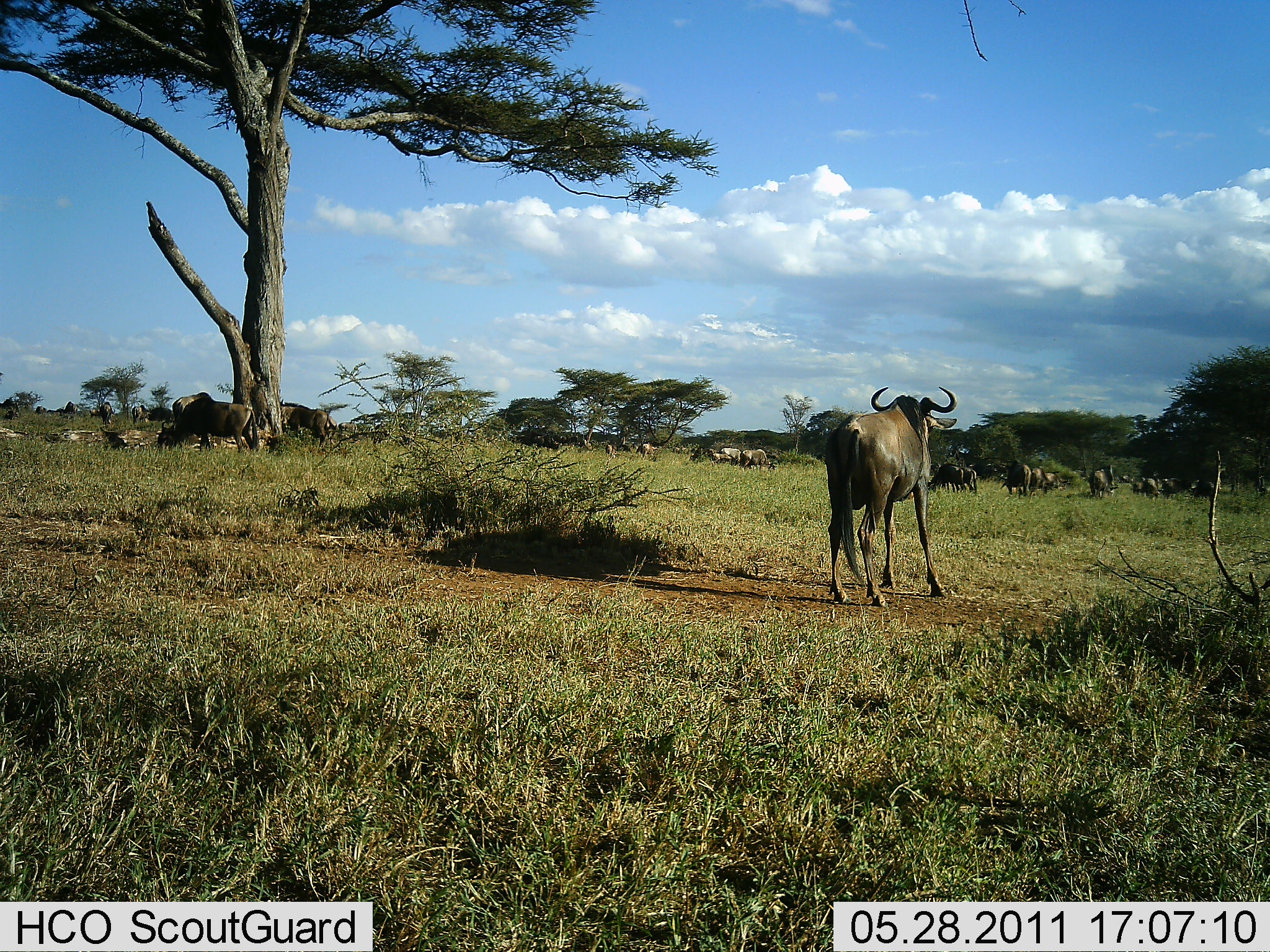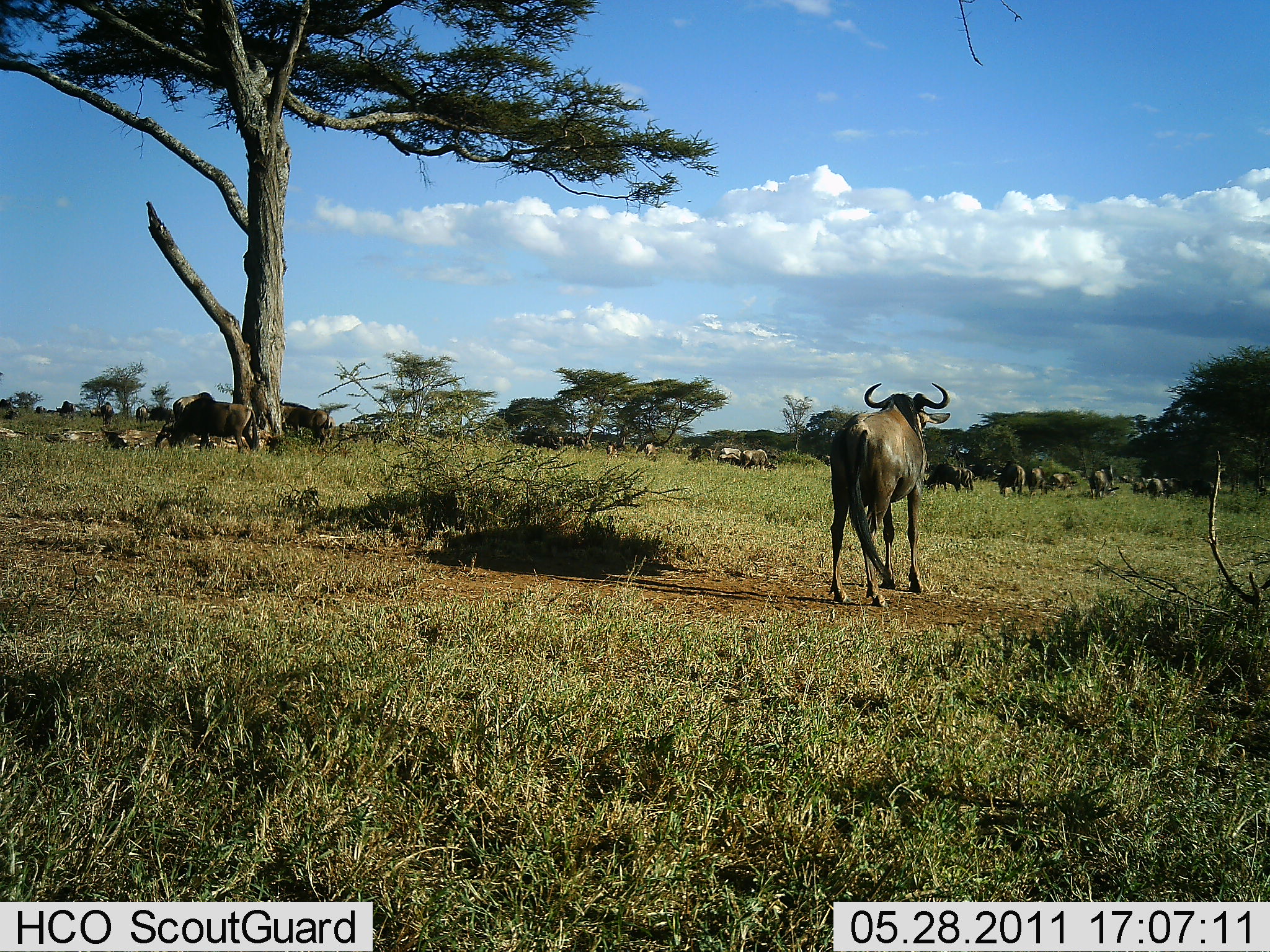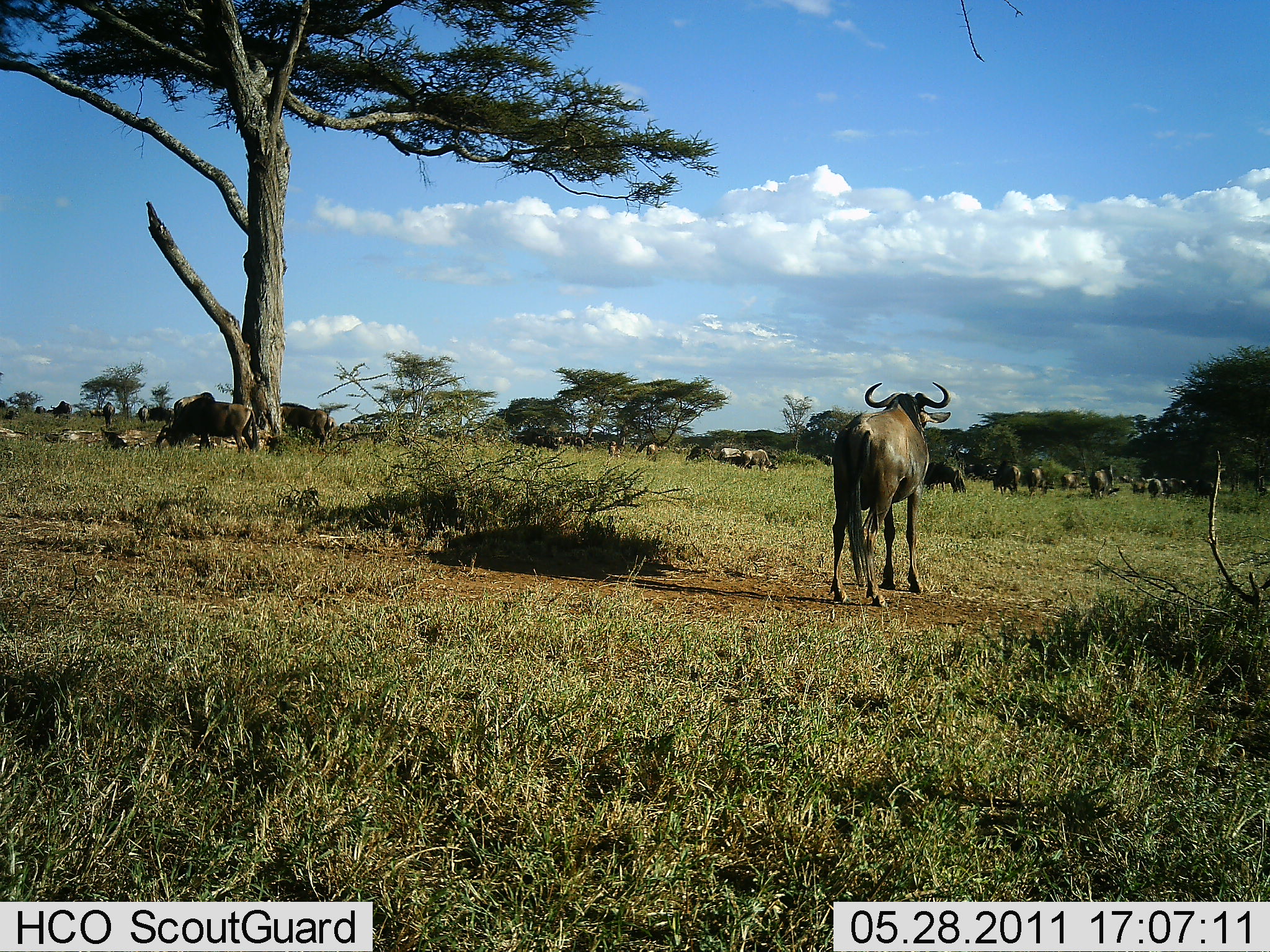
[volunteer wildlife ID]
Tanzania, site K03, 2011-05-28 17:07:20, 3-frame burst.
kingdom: Animalia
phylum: Chordata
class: Mammalia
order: Artiodactyla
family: Bovidae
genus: Connochaetes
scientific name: Connochaetes taurinus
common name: blue wildebeest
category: wildebeest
Wildebeest (blue wildebeest) (Connochaetes taurinus), count 11-50. Behavior (volunteer vote fractions): standing 100%, resting 10%, moving 60%, interacting 10%. Young present (vote fraction): 0%. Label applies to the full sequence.